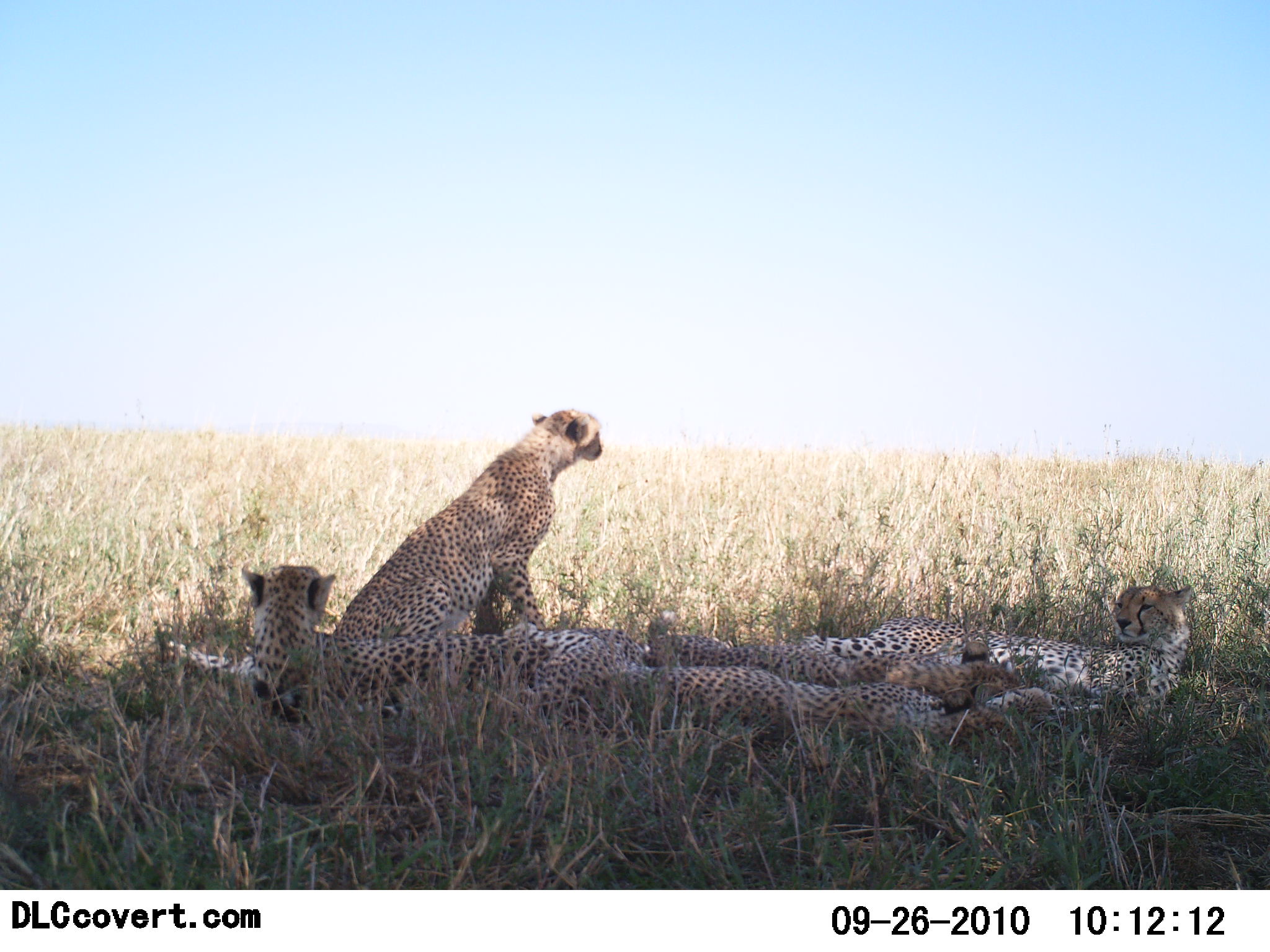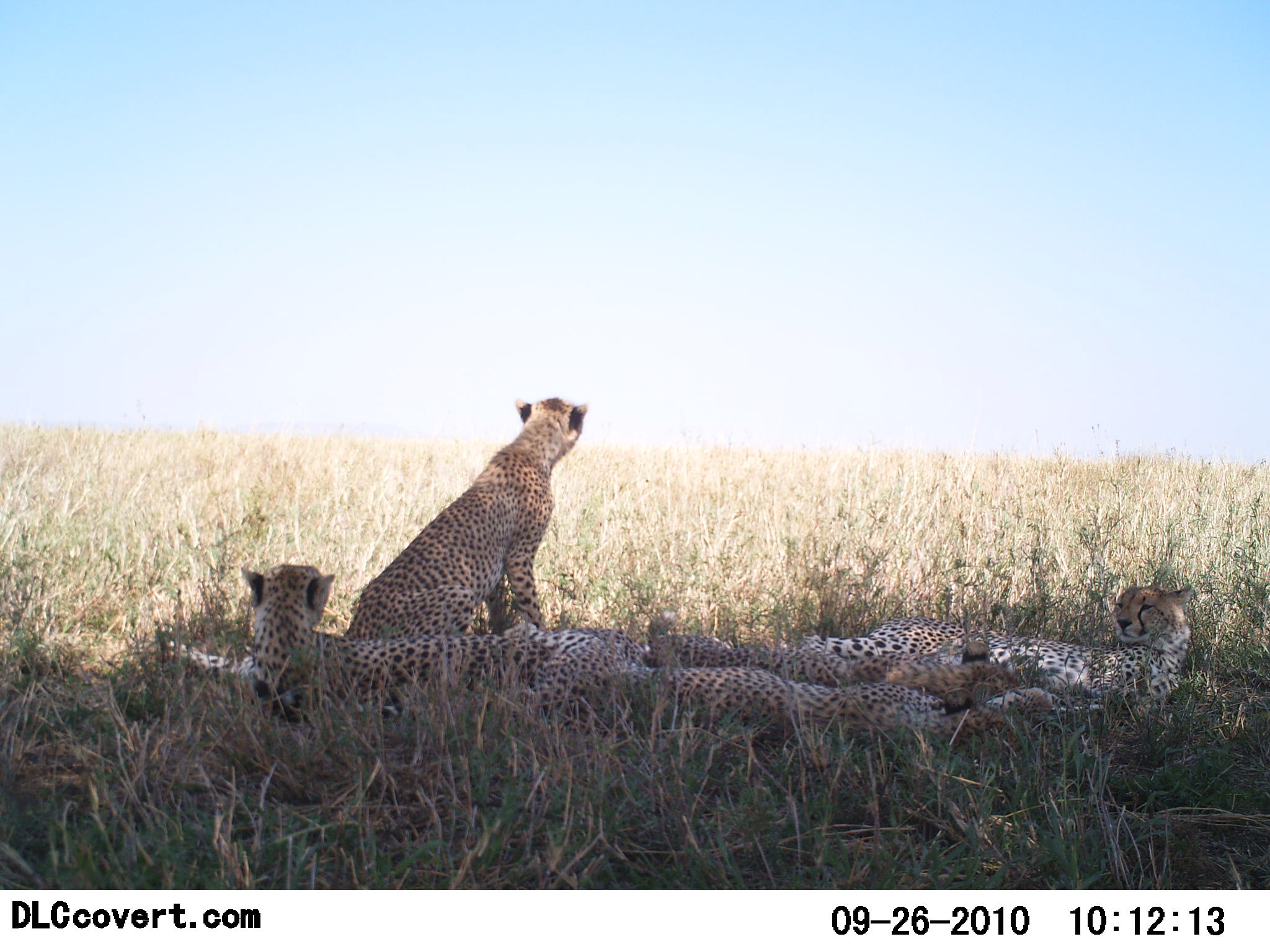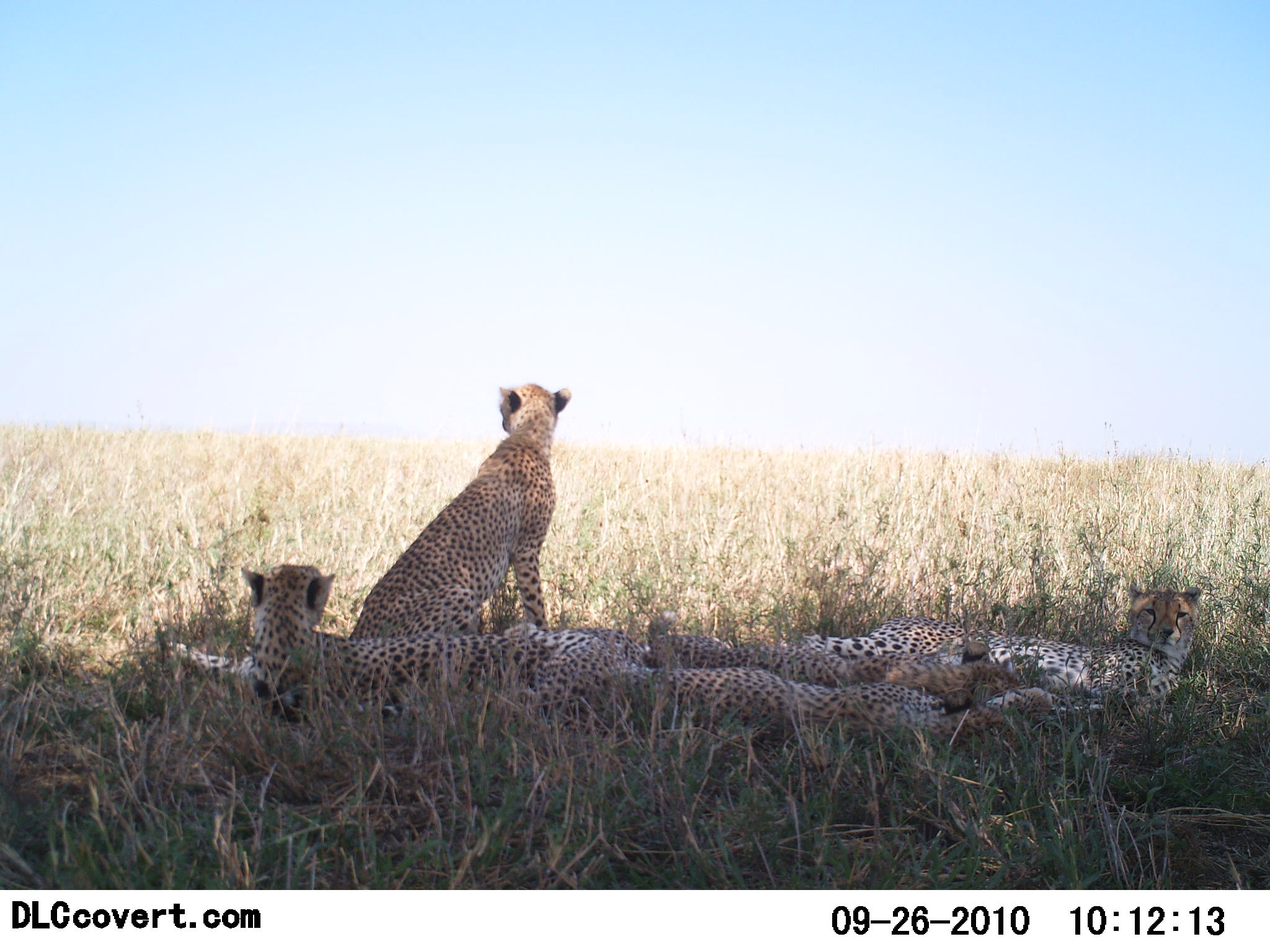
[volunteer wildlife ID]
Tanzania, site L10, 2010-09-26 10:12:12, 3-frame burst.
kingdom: Animalia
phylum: Chordata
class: Mammalia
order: Carnivora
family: Felidae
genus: Acinonyx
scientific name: Acinonyx jubatus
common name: cheetah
Cheetah (Acinonyx jubatus), count 5. Behavior (volunteer vote fractions): standing 18%, resting 94%, moving 0%, interacting 6%. Young present (vote fraction): 12%. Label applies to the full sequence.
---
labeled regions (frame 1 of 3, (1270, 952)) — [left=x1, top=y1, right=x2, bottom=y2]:
animal: [left=164, top=563, right=646, bottom=714]; [left=512, top=623, right=1055, bottom=746]; [left=334, top=408, right=607, bottom=641]; [left=808, top=584, right=1196, bottom=719]; [left=641, top=617, right=1016, bottom=716]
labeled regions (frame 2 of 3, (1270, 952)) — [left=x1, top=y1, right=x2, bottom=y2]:
animal: [left=164, top=563, right=646, bottom=714]; [left=512, top=623, right=1055, bottom=746]; [left=344, top=398, right=589, bottom=641]; [left=808, top=584, right=1196, bottom=719]; [left=641, top=617, right=1016, bottom=716]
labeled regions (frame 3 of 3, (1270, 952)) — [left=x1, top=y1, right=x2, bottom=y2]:
animal: [left=164, top=563, right=646, bottom=714]; [left=512, top=623, right=1055, bottom=746]; [left=347, top=383, right=574, bottom=641]; [left=808, top=584, right=1196, bottom=719]; [left=641, top=617, right=1016, bottom=716]